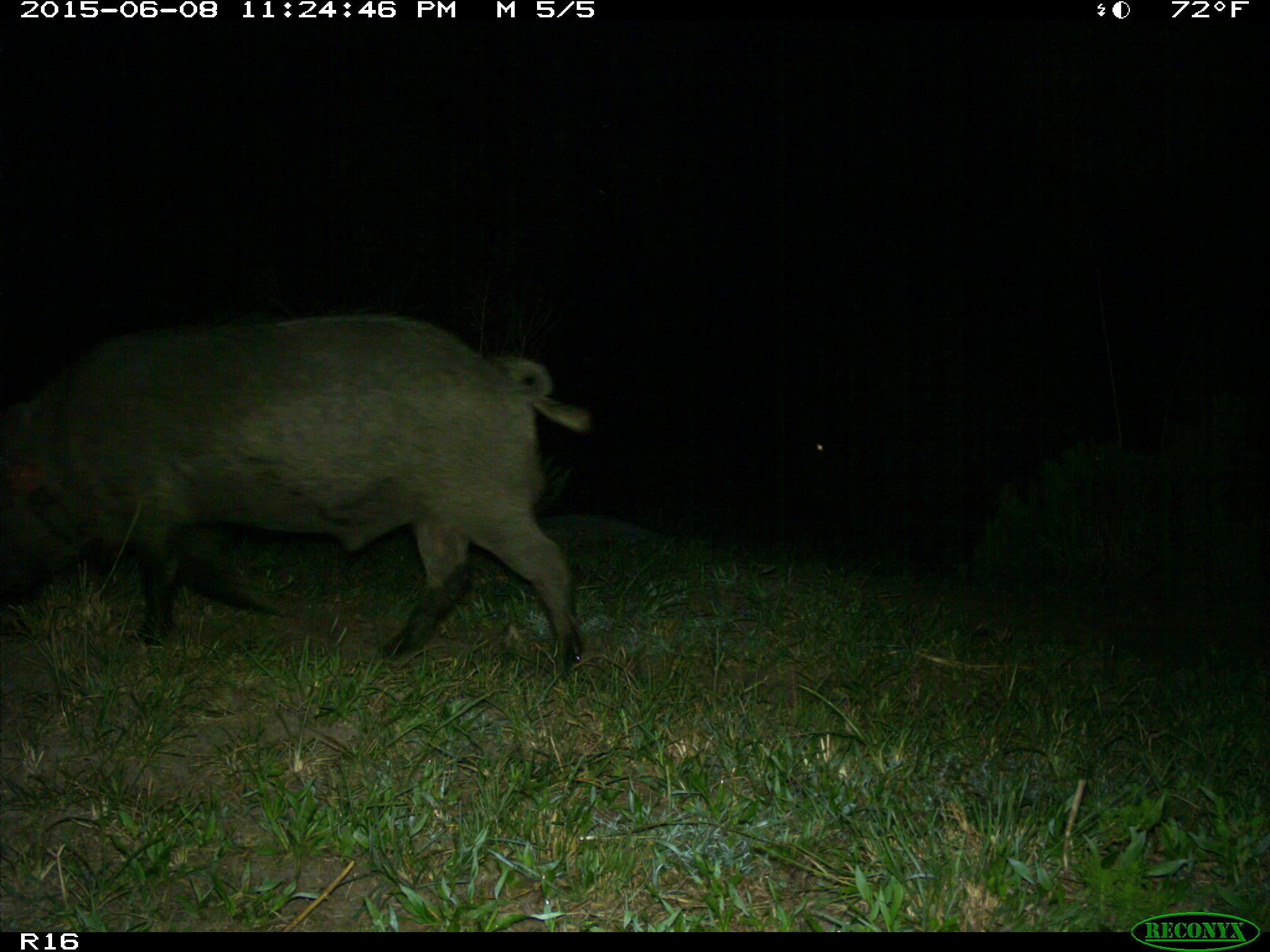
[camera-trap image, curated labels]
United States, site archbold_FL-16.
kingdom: Animalia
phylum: Chordata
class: Mammalia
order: Artiodactyla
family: Suidae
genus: Sus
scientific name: Sus scrofa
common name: wild boar